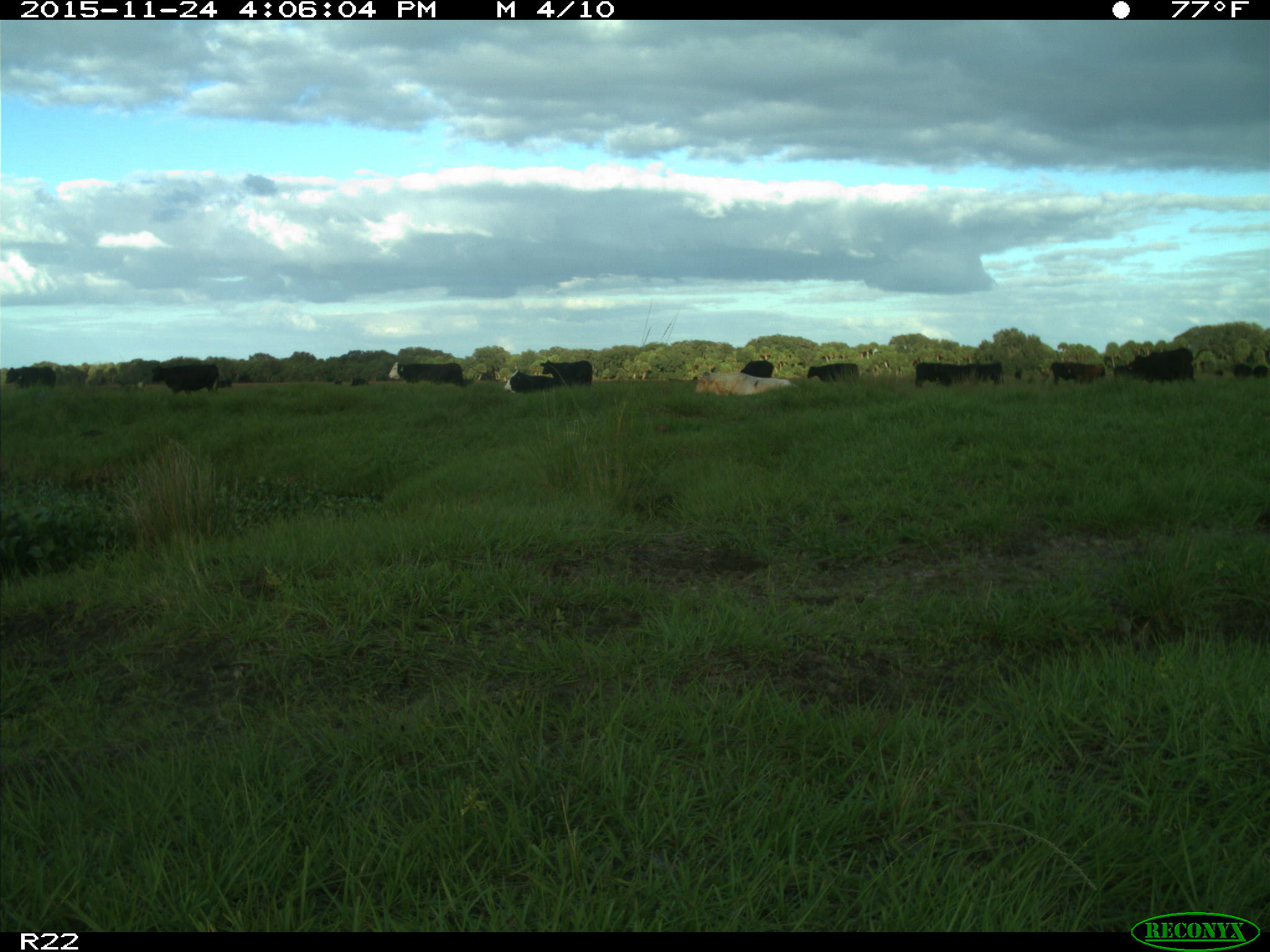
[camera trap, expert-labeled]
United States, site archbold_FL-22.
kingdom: Animalia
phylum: Chordata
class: Mammalia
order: Artiodactyla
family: Bovidae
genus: Bos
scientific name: Bos taurus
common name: domestic cow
Bos taurus (domestic cow).